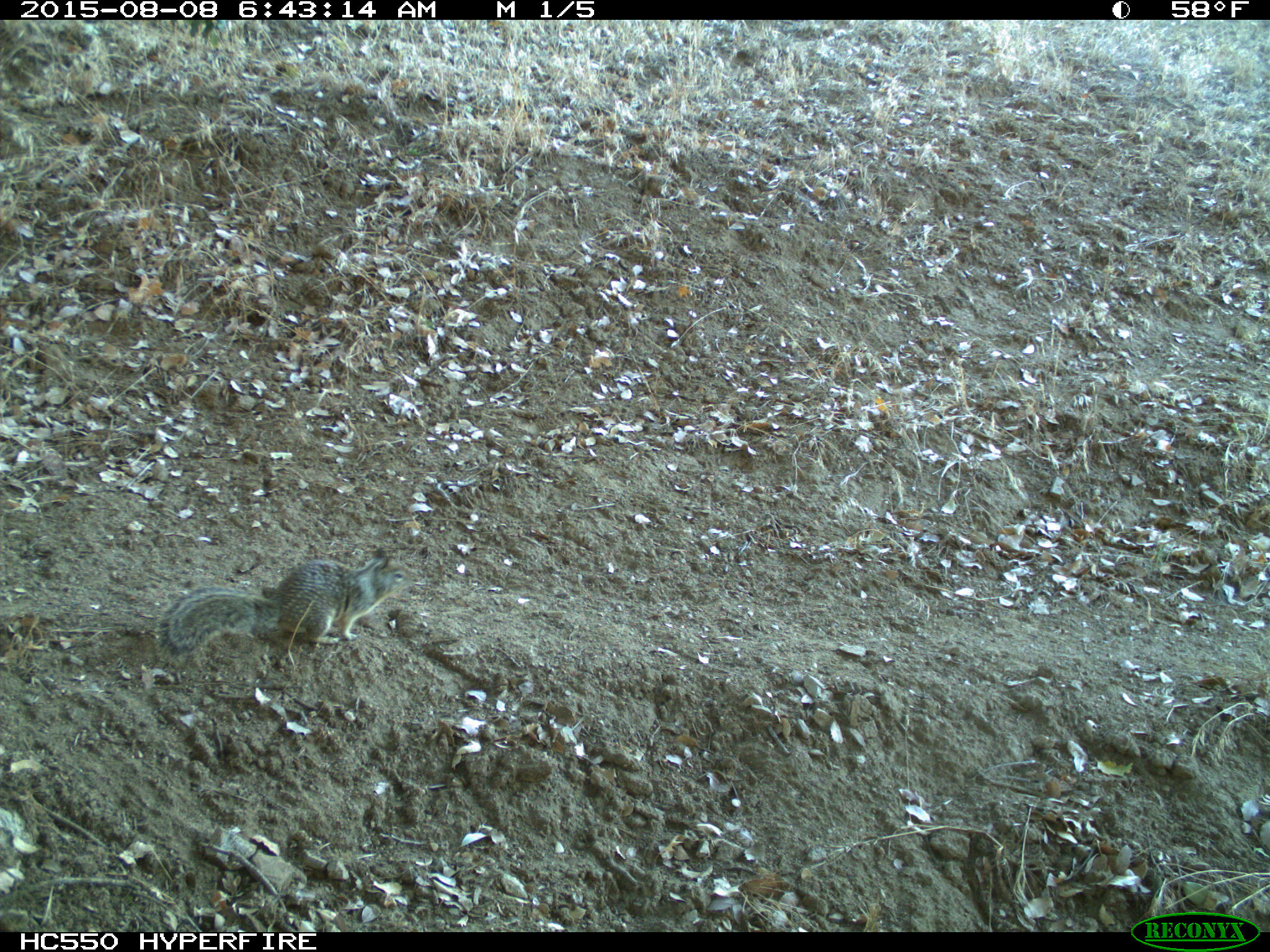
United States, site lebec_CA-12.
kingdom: Animalia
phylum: Chordata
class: Mammalia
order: Rodentia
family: Sciuridae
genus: Otospermophilus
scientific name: Otospermophilus beecheyi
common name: california ground squirrel